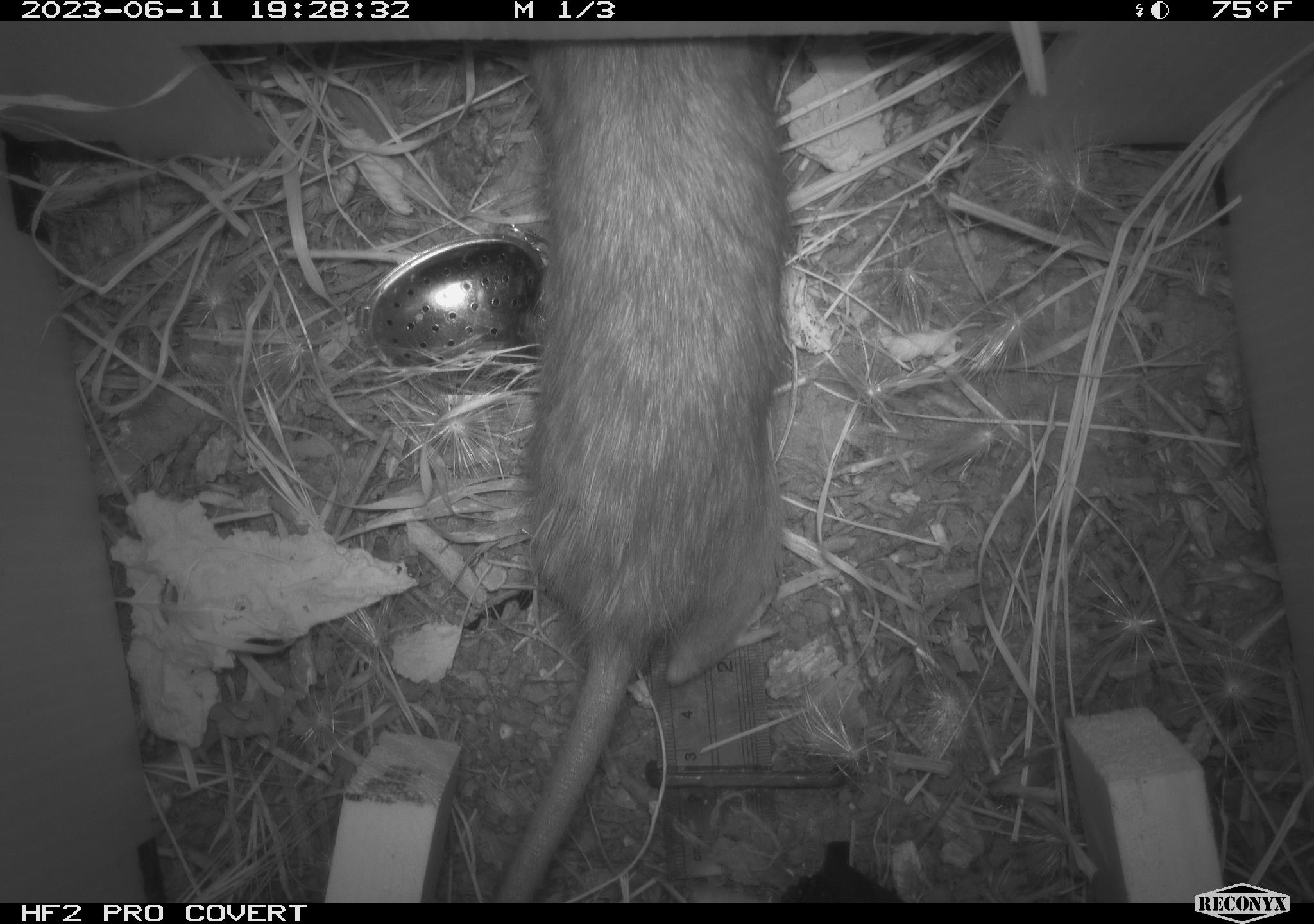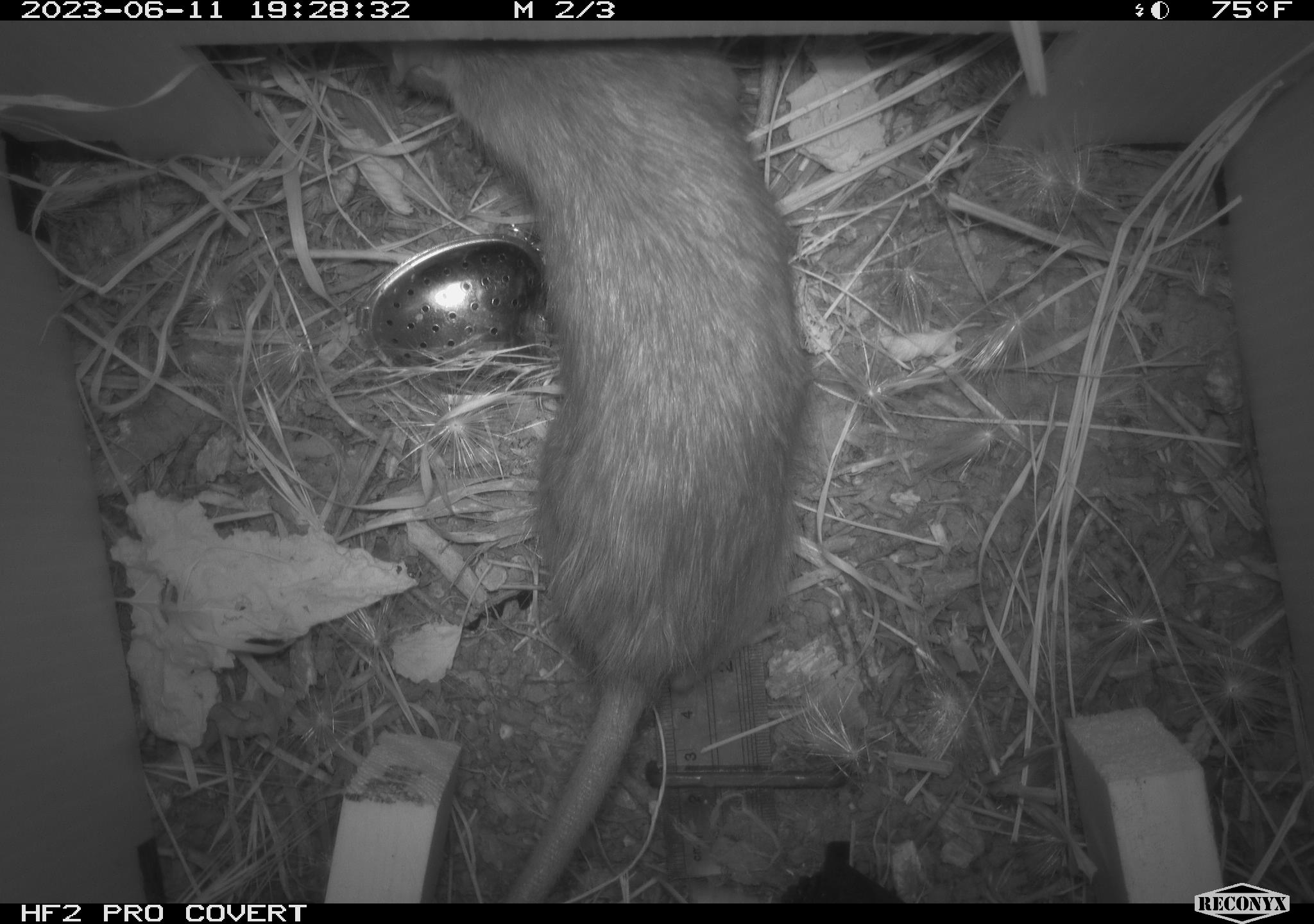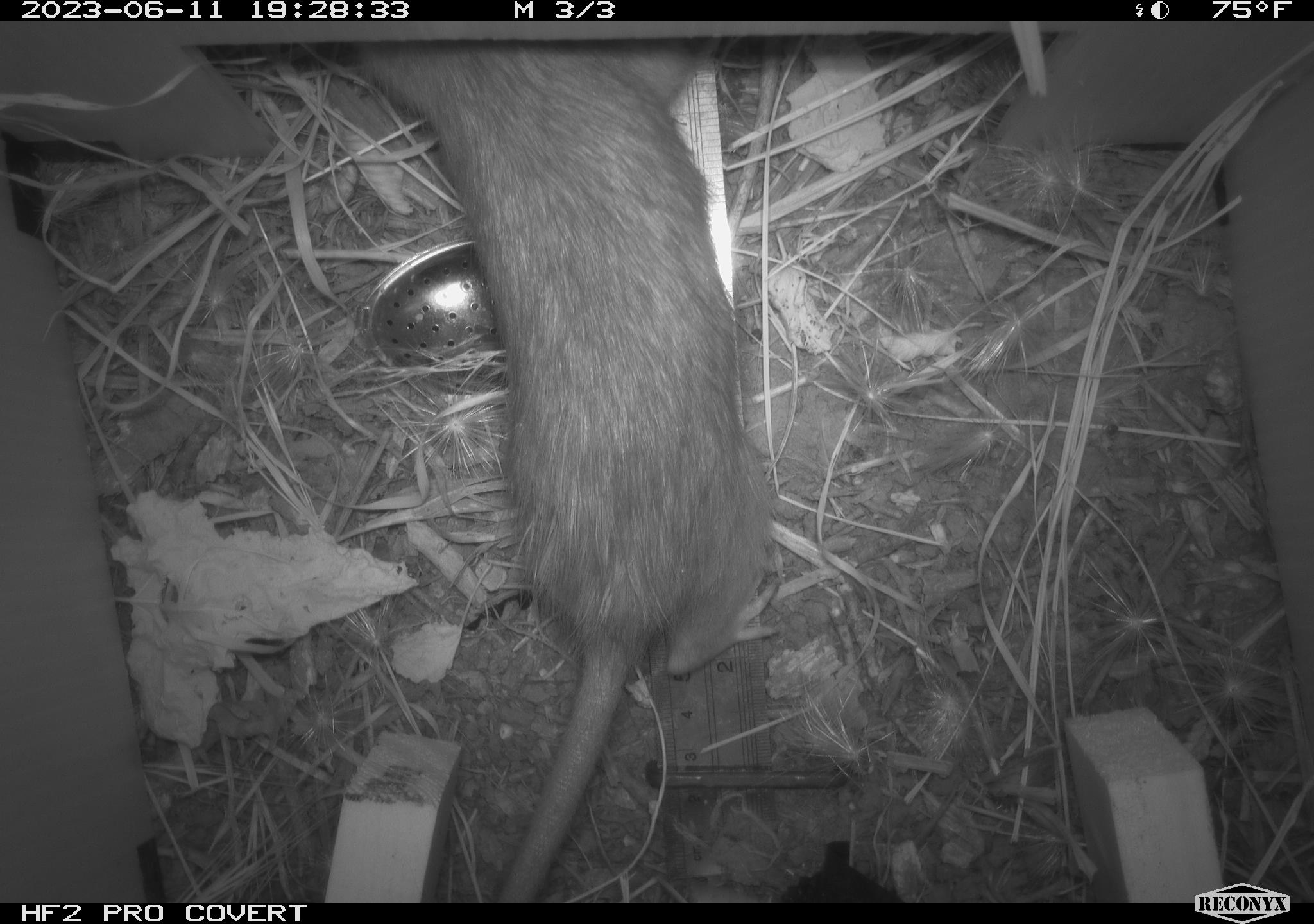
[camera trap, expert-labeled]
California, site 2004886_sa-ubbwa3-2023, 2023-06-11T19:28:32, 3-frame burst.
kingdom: Animalia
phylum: Chordata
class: Mammalia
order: Rodentia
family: Muridae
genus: Rattus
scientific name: Rattus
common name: rat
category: rattus species